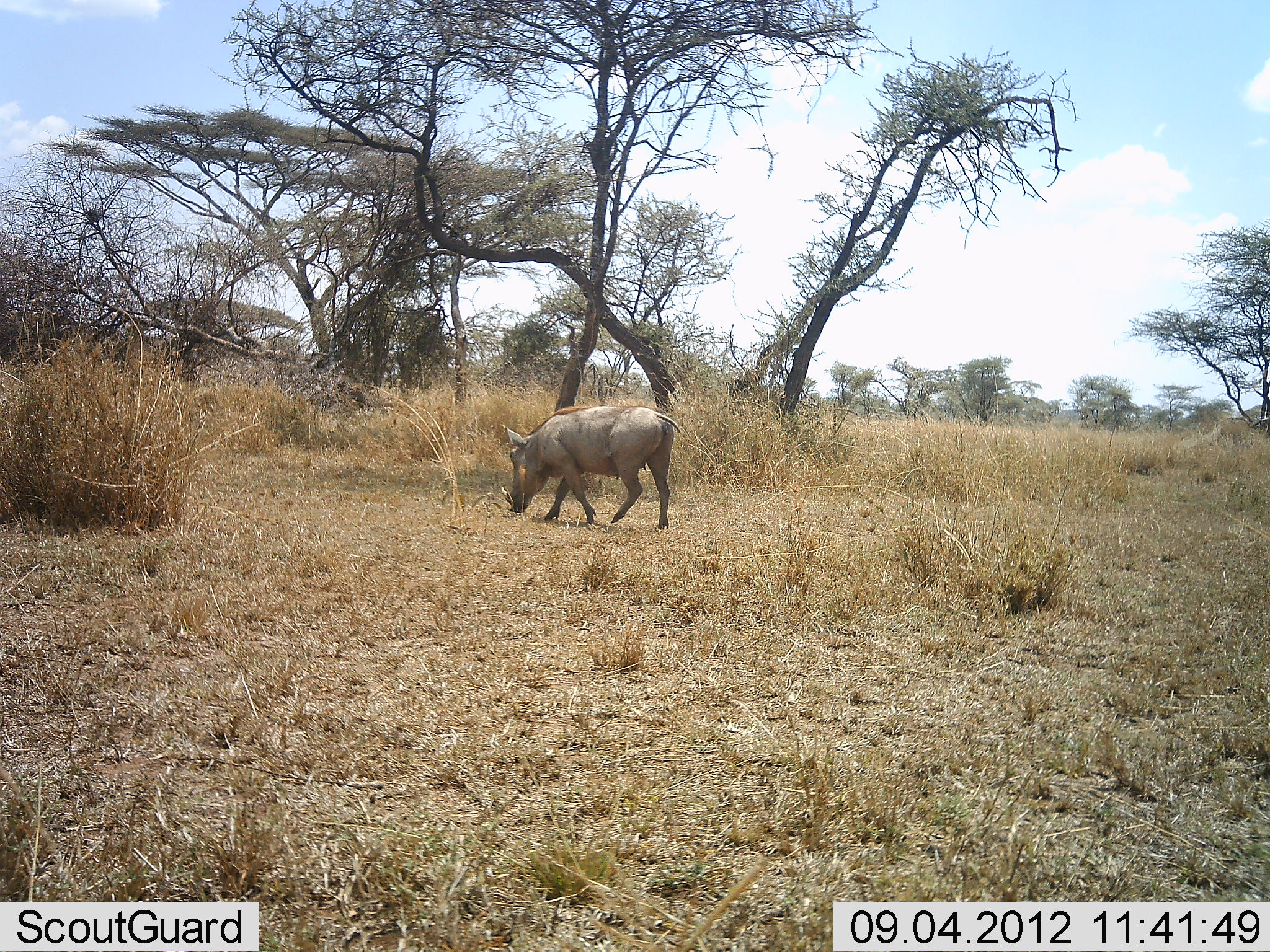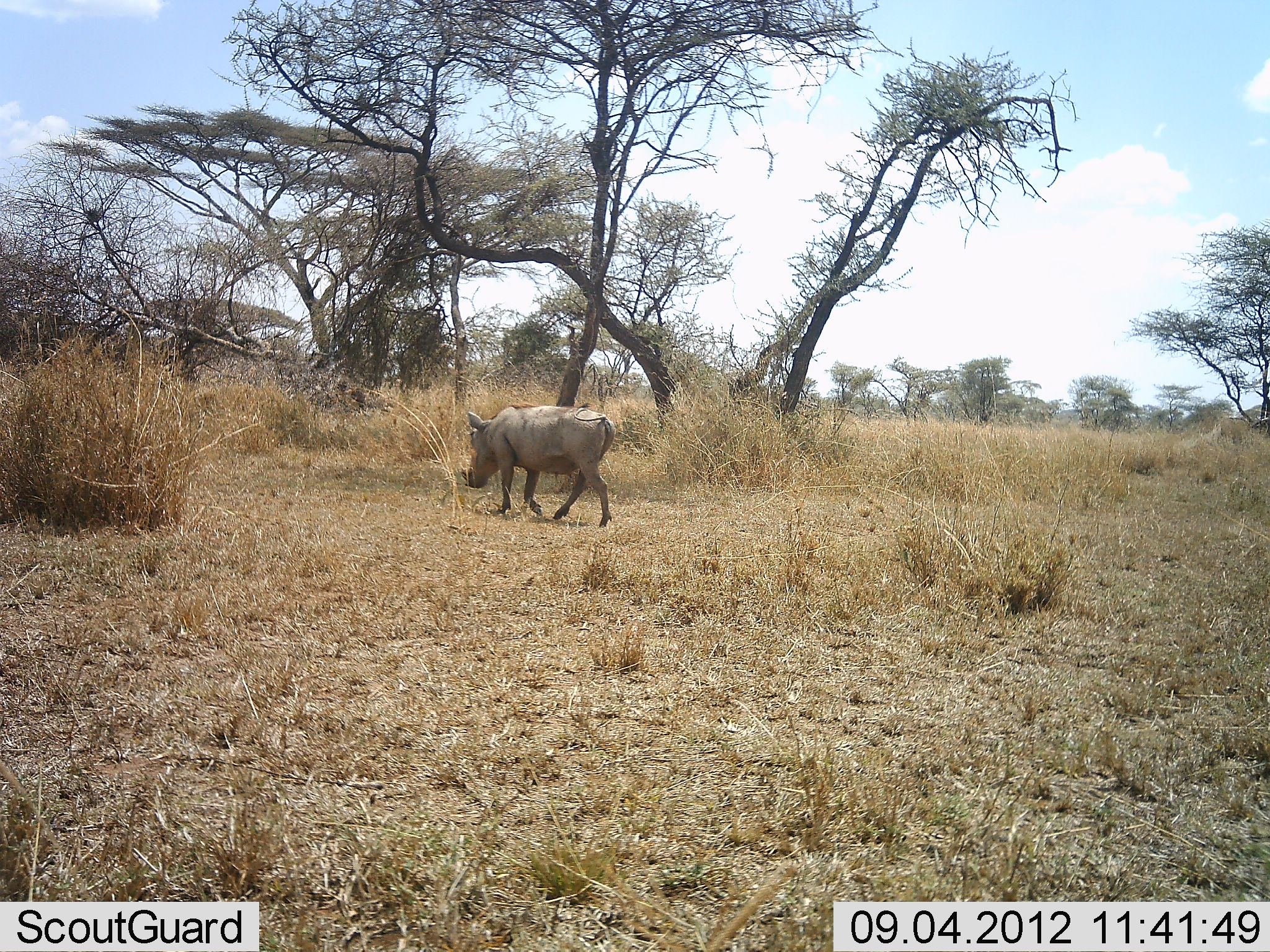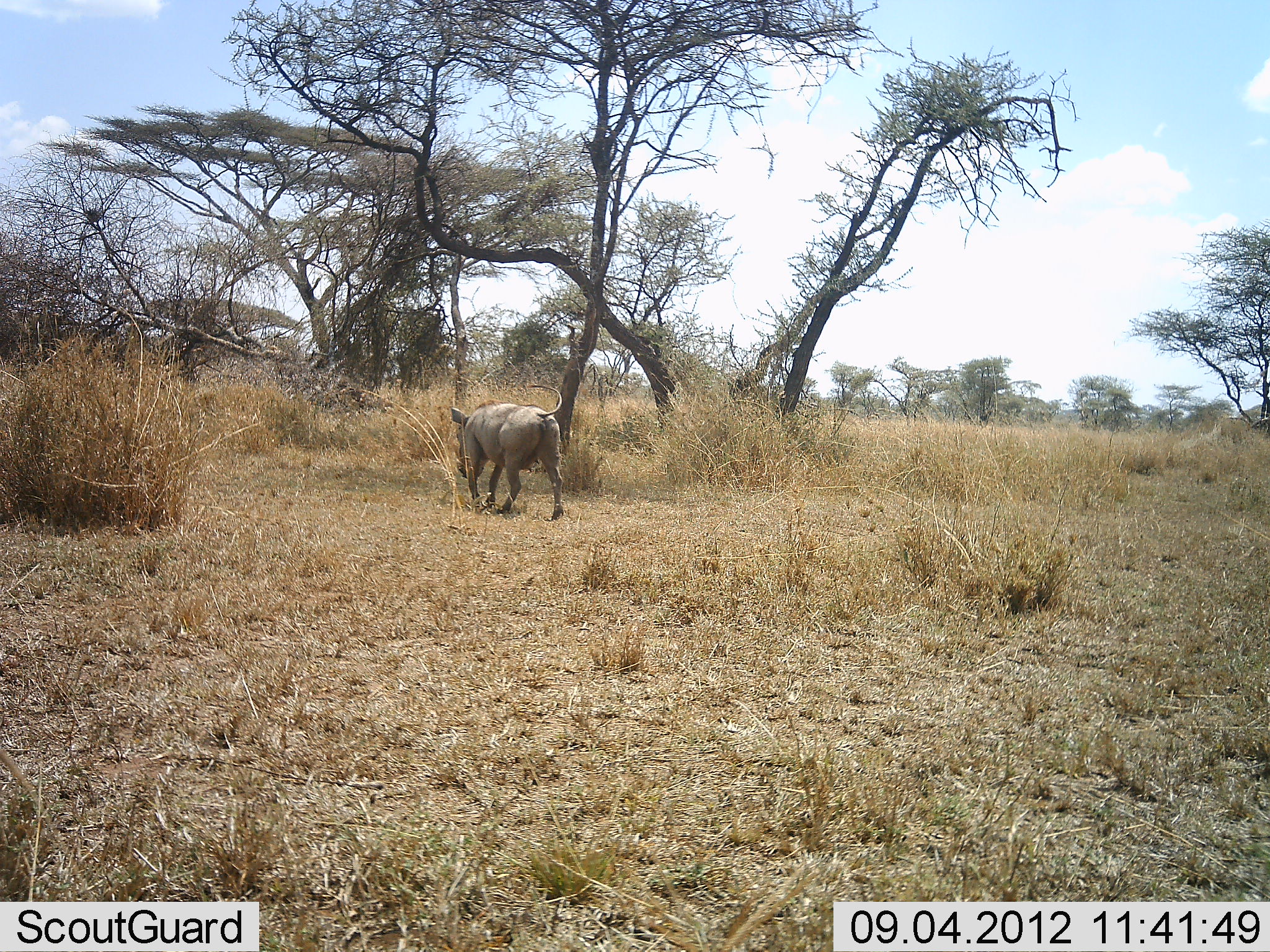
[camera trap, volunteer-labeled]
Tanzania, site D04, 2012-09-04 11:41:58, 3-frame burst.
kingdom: Animalia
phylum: Chordata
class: Mammalia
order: Artiodactyla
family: Suidae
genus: Phacochoerus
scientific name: Phacochoerus africanus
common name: warthog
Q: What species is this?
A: Warthog (Phacochoerus africanus).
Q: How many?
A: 1.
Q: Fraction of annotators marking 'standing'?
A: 0%.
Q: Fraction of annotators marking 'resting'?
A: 0%.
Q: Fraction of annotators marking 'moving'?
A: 100%.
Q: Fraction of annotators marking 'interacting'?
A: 0%.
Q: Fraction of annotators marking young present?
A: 0%.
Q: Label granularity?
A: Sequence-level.